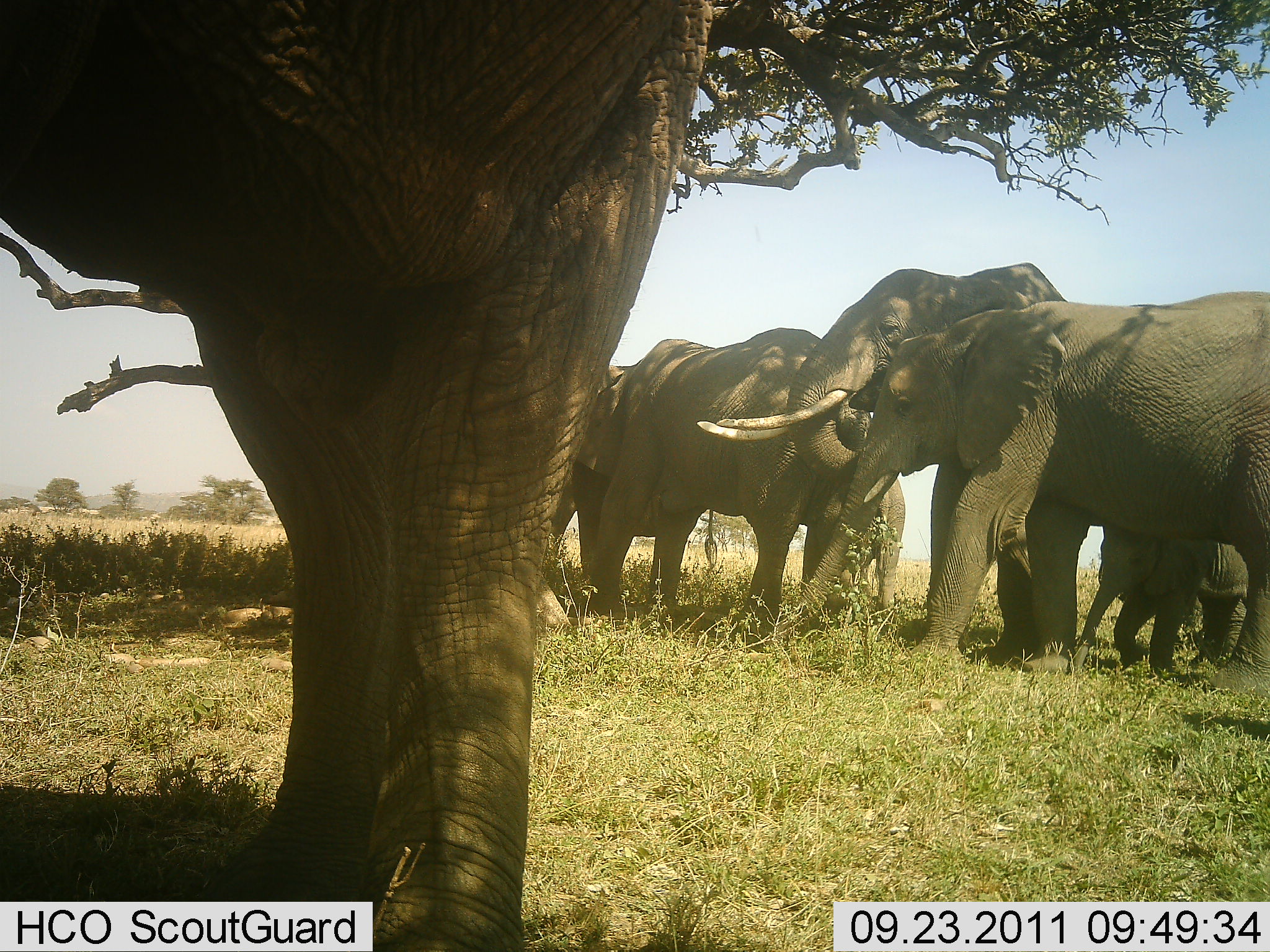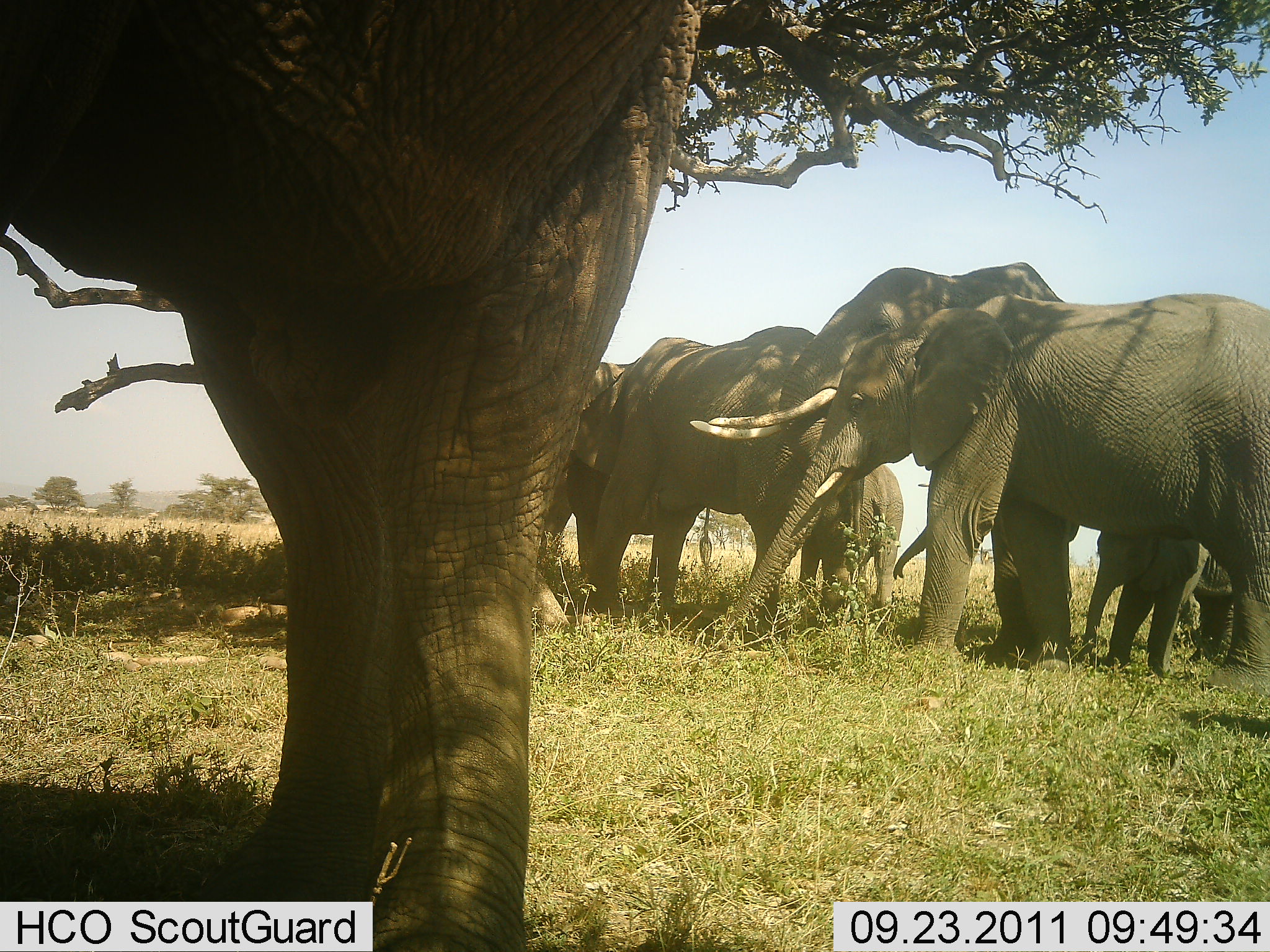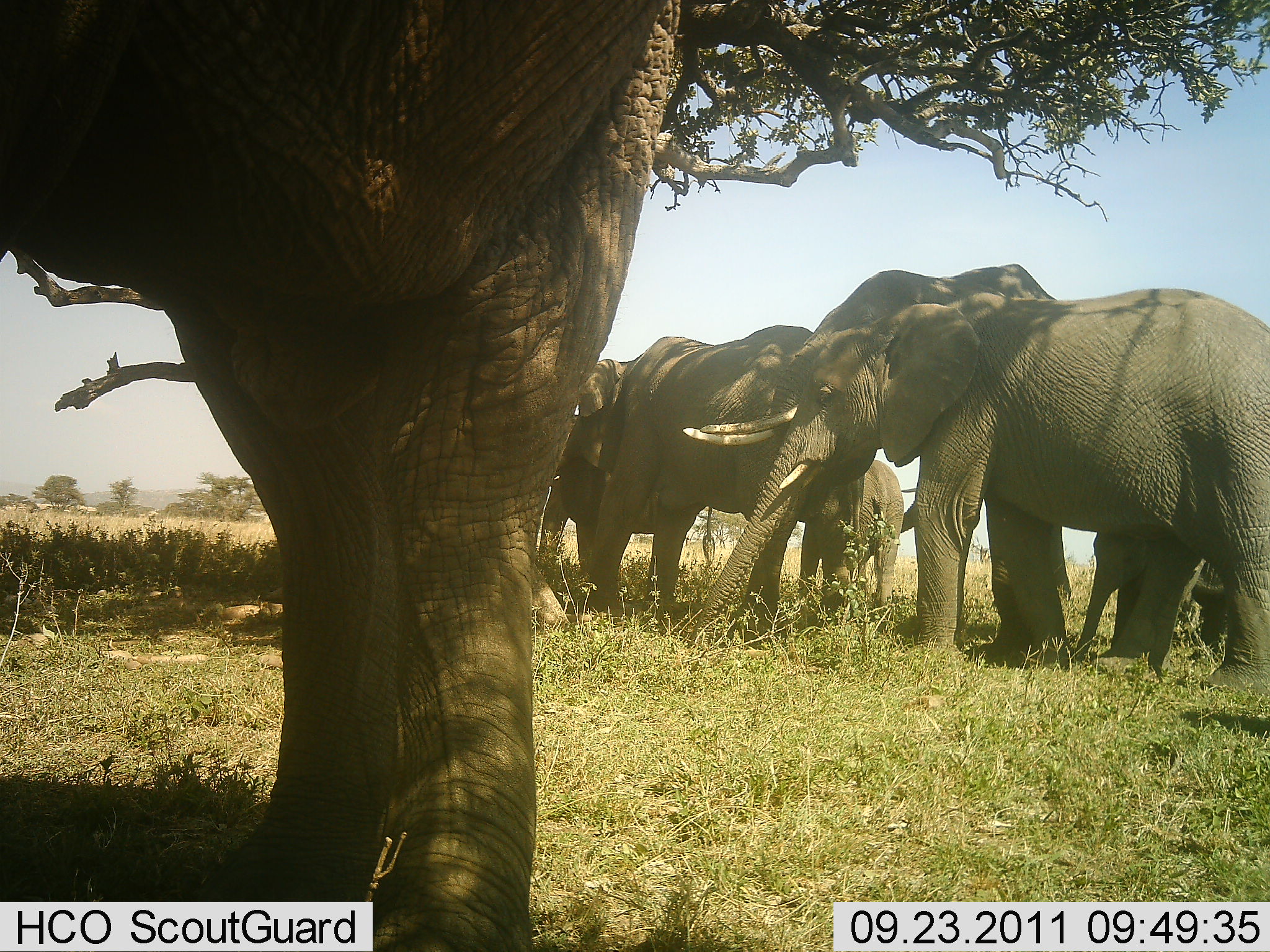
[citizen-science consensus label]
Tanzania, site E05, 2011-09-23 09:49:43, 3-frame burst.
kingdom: Animalia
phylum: Chordata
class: Mammalia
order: Proboscidea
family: Elephantidae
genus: Loxodonta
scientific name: Loxodonta africana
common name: african bush elephant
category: elephant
Elephant (african bush elephant) (Loxodonta africana), count 6. Behavior (volunteer vote fractions): standing 83%, resting 25%, moving 0%, interacting 8%. Young present (vote fraction): 67%. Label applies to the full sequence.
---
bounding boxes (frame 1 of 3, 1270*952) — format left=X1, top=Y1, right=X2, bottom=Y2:
animal: left=0, top=2, right=709, bottom=870; left=775, top=291, right=1268, bottom=697; left=698, top=261, right=1076, bottom=669; left=577, top=327, right=881, bottom=654; left=538, top=360, right=644, bottom=616; left=1094, top=522, right=1247, bottom=672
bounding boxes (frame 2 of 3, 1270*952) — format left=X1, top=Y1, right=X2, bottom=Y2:
animal: left=0, top=0, right=694, bottom=814; left=703, top=294, right=1270, bottom=698; left=690, top=261, right=1066, bottom=658; left=569, top=325, right=827, bottom=646; left=531, top=354, right=642, bottom=629; left=1082, top=517, right=1230, bottom=680; left=800, top=466, right=899, bottom=648; left=896, top=523, right=944, bottom=585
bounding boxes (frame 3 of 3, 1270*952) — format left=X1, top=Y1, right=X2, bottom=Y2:
animal: left=2, top=2, right=677, bottom=808; left=683, top=288, right=1270, bottom=703; left=683, top=262, right=1061, bottom=665; left=577, top=324, right=825, bottom=648; left=542, top=356, right=625, bottom=620; left=812, top=457, right=904, bottom=622